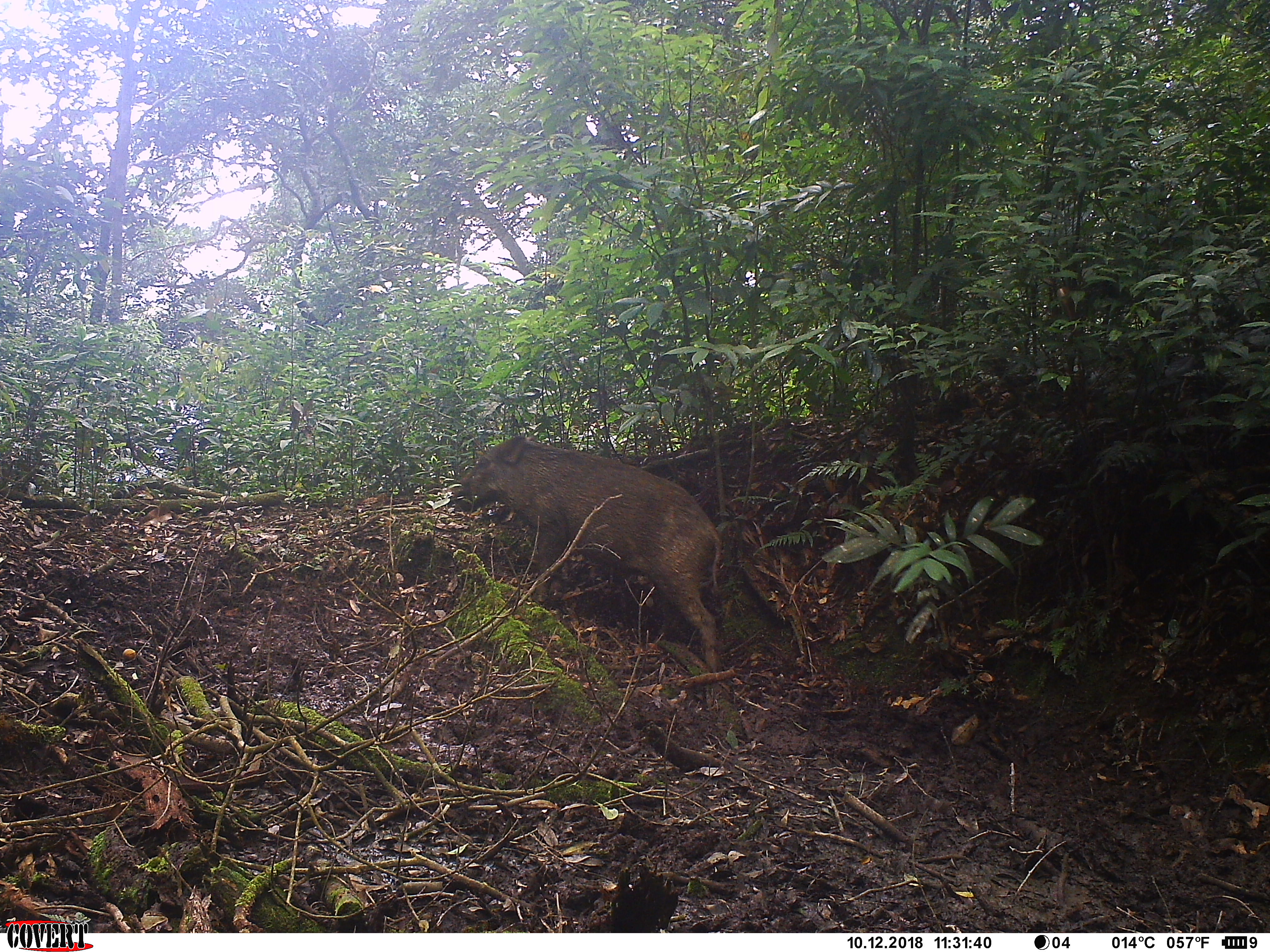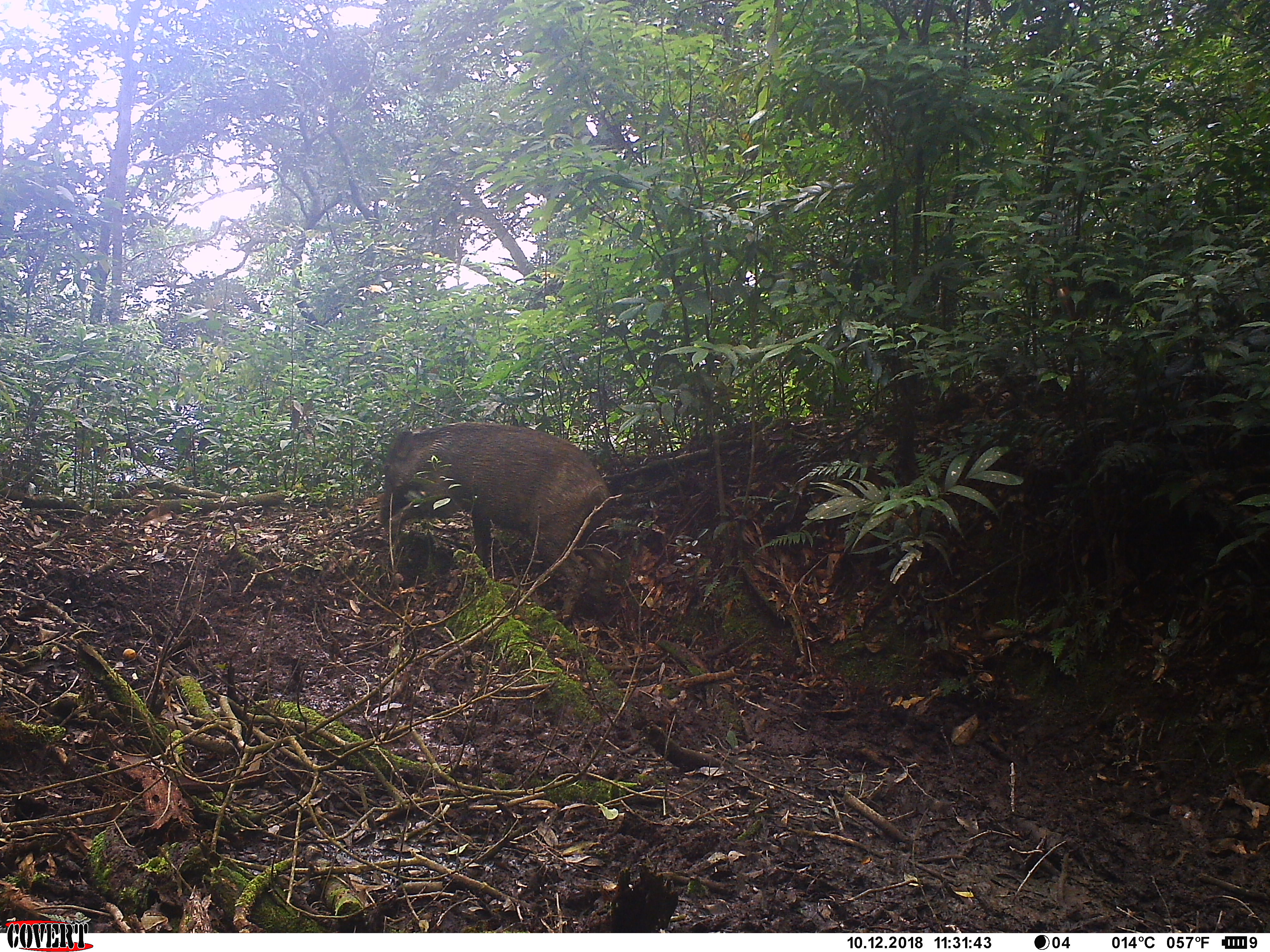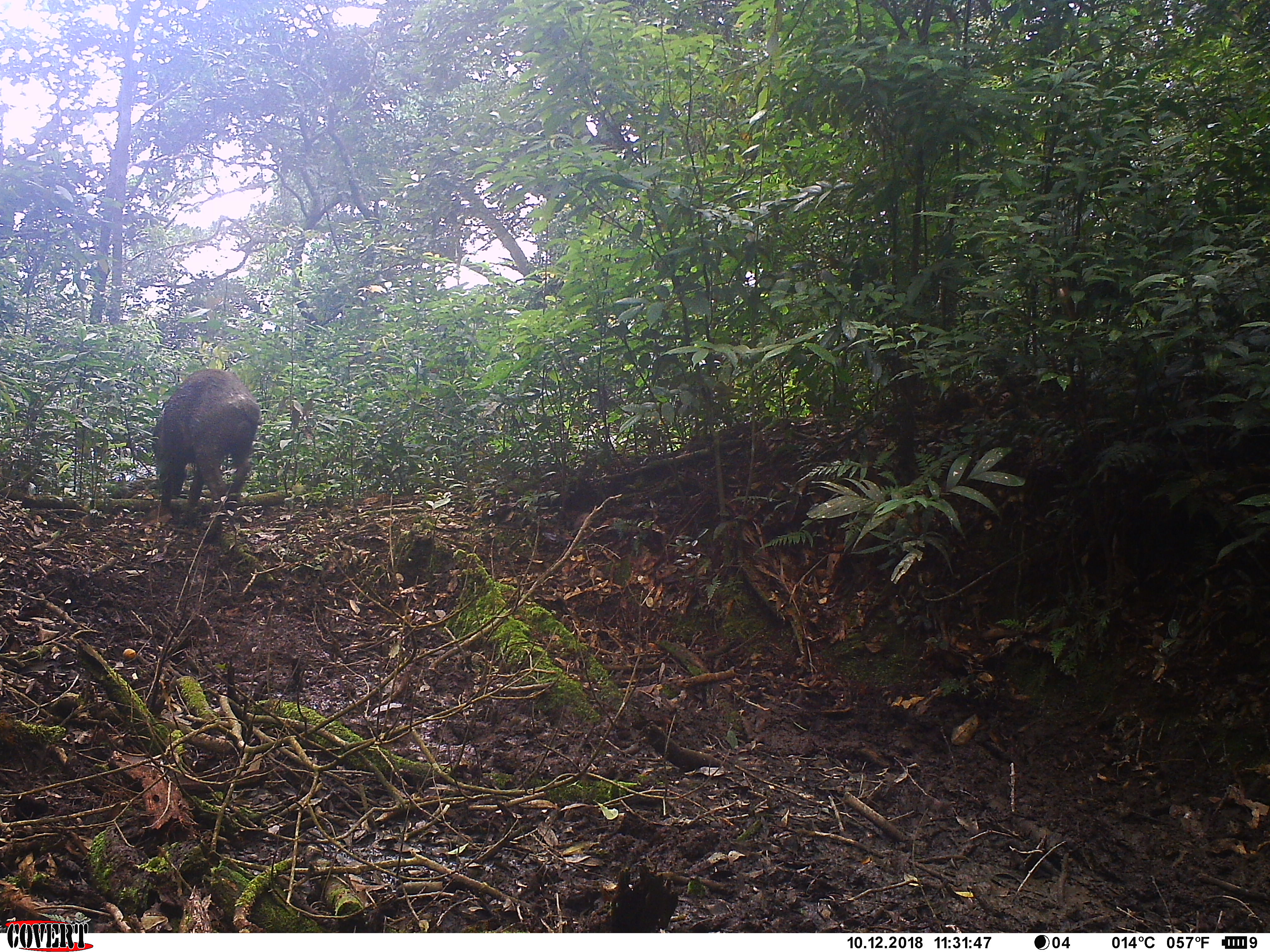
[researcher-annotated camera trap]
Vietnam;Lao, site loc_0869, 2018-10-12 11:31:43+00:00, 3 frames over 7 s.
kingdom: Animalia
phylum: Chordata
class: Mammalia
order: Artiodactyla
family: Suidae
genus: Sus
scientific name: Sus scrofa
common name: eurasian wild pig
Eurasian wild pig (Sus scrofa). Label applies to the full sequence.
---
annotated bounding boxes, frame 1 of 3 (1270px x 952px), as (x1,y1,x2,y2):
eurasian wild pig: (461,435,723,674)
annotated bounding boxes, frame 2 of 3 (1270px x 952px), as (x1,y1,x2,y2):
eurasian wild pig: (378,422,611,627)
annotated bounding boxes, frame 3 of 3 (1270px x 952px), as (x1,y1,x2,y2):
eurasian wild pig: (150,368,260,524)